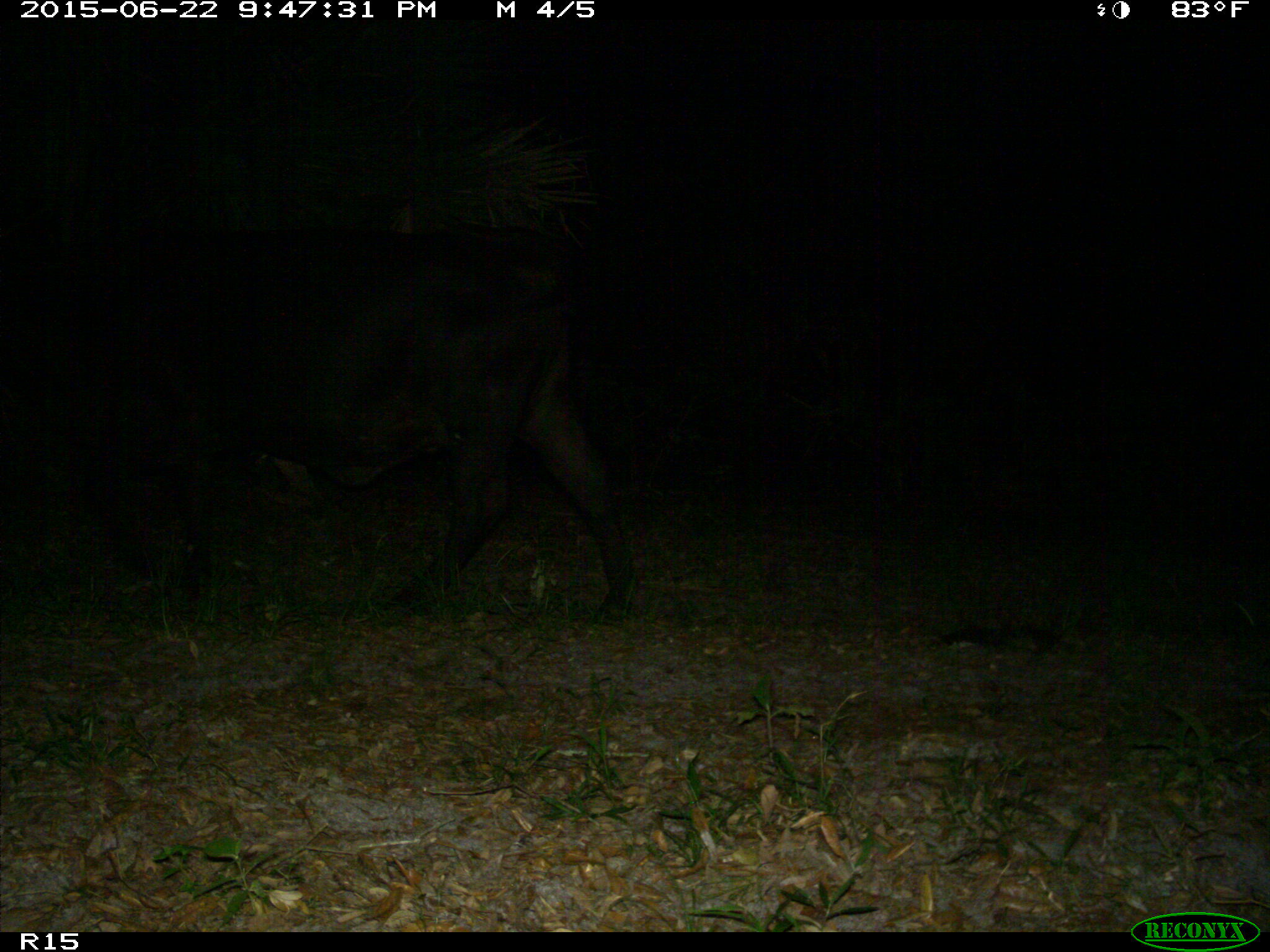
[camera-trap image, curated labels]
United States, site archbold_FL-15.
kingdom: Animalia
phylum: Chordata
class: Mammalia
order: Artiodactyla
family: Bovidae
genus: Bos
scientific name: Bos taurus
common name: domestic cow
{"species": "Bos taurus (domestic cow)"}